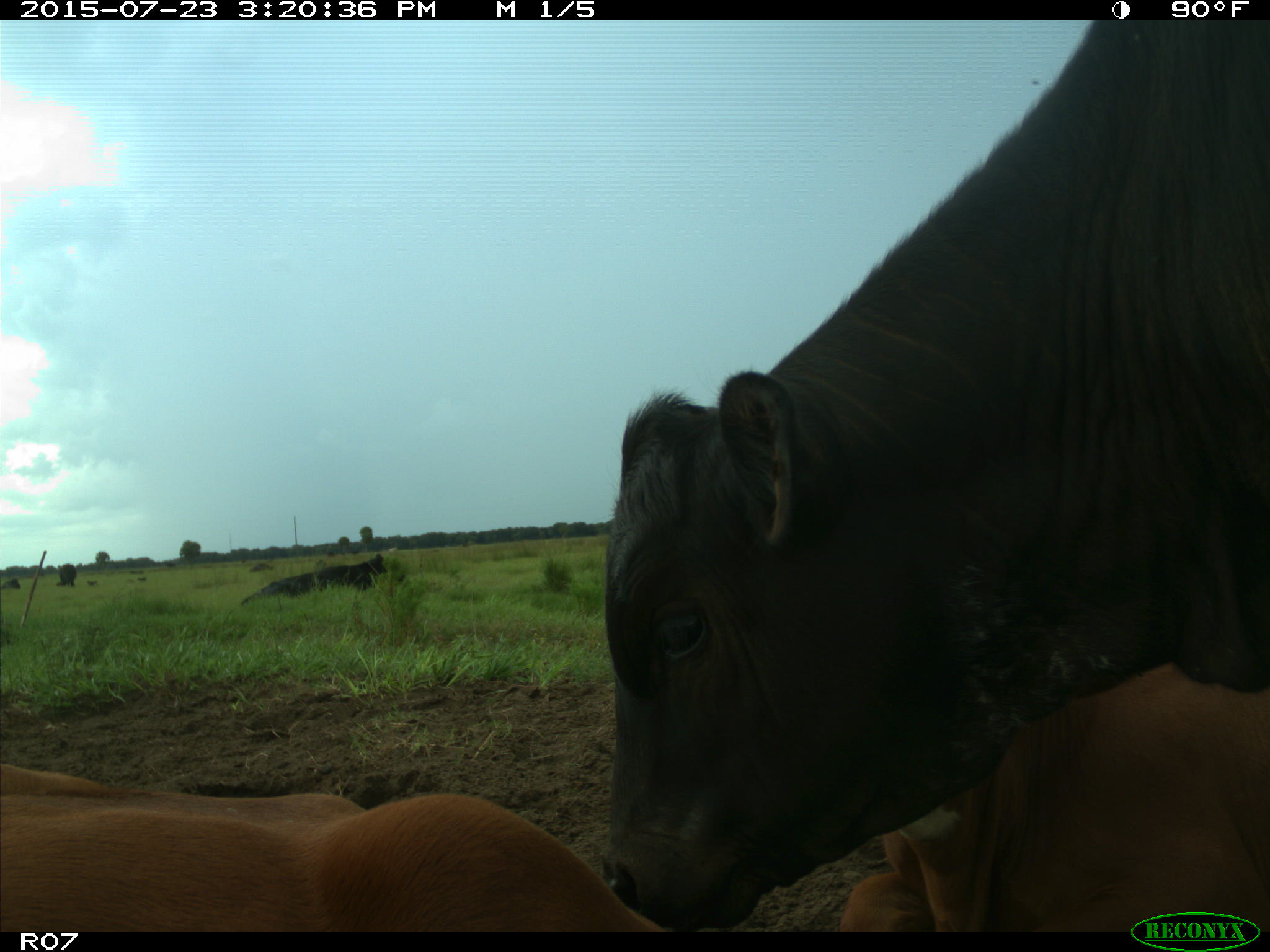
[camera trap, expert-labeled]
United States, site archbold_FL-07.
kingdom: Animalia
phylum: Chordata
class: Mammalia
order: Artiodactyla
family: Bovidae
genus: Bos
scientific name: Bos taurus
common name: domestic cow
Bos taurus (domestic cow).